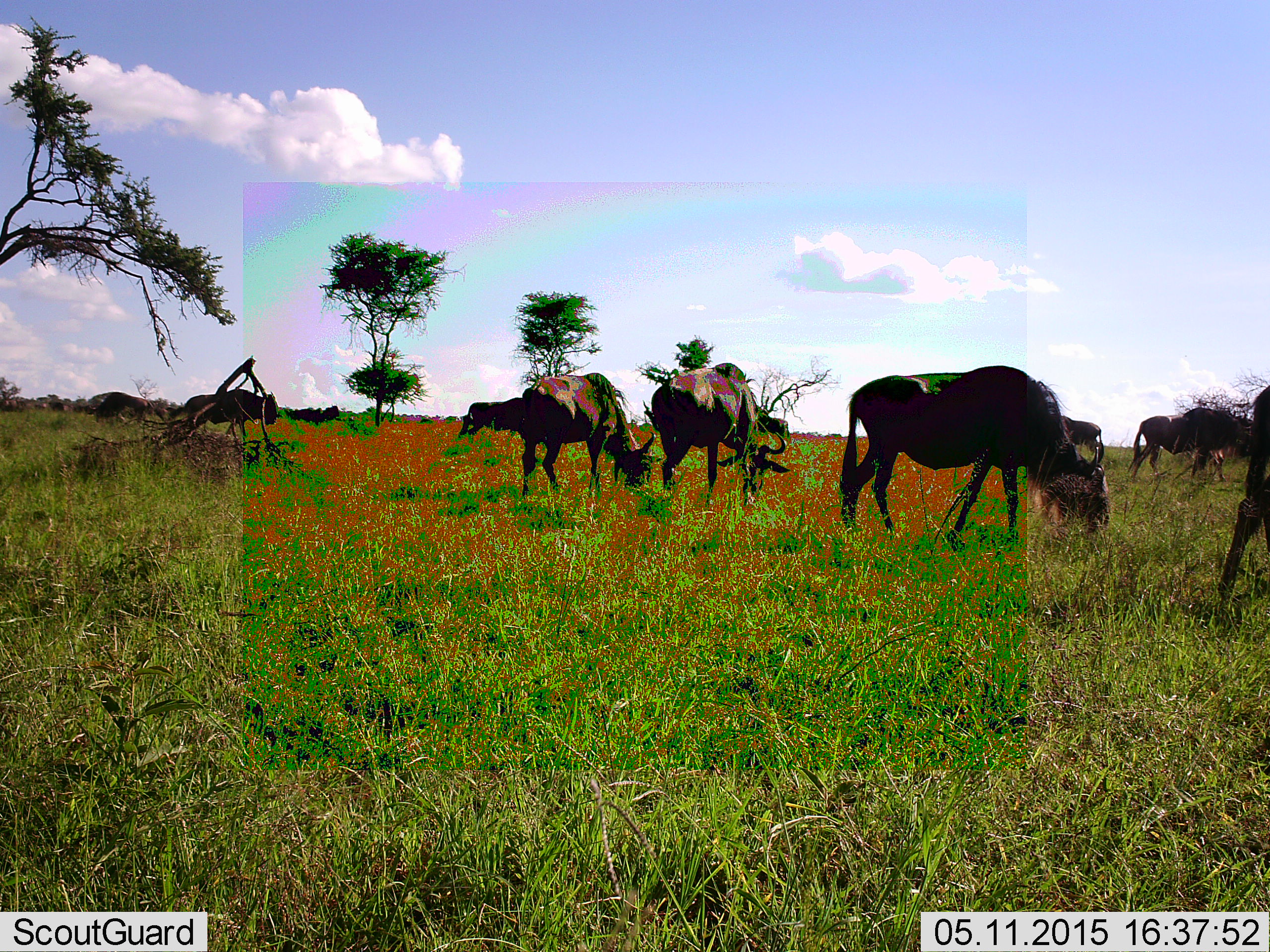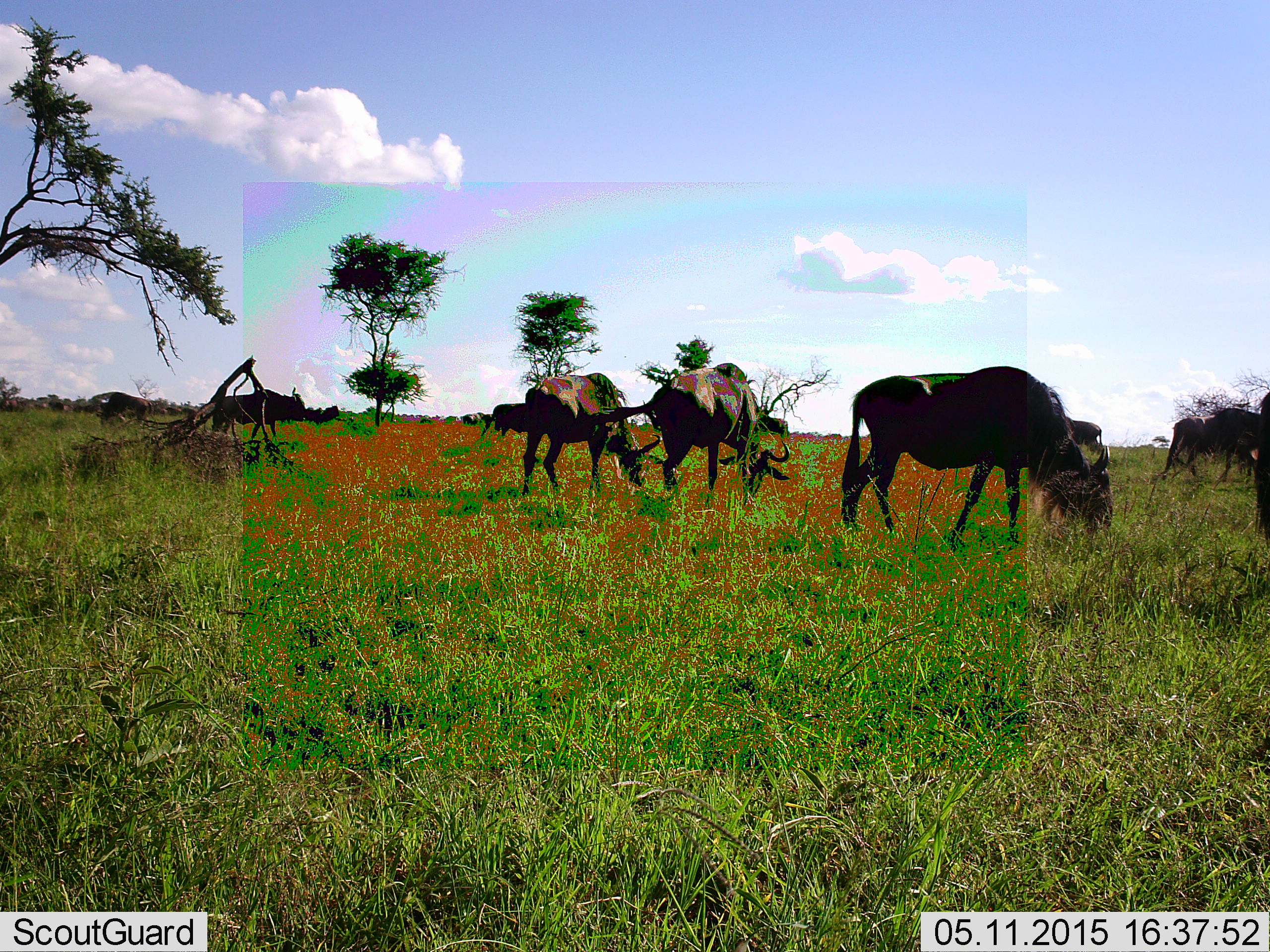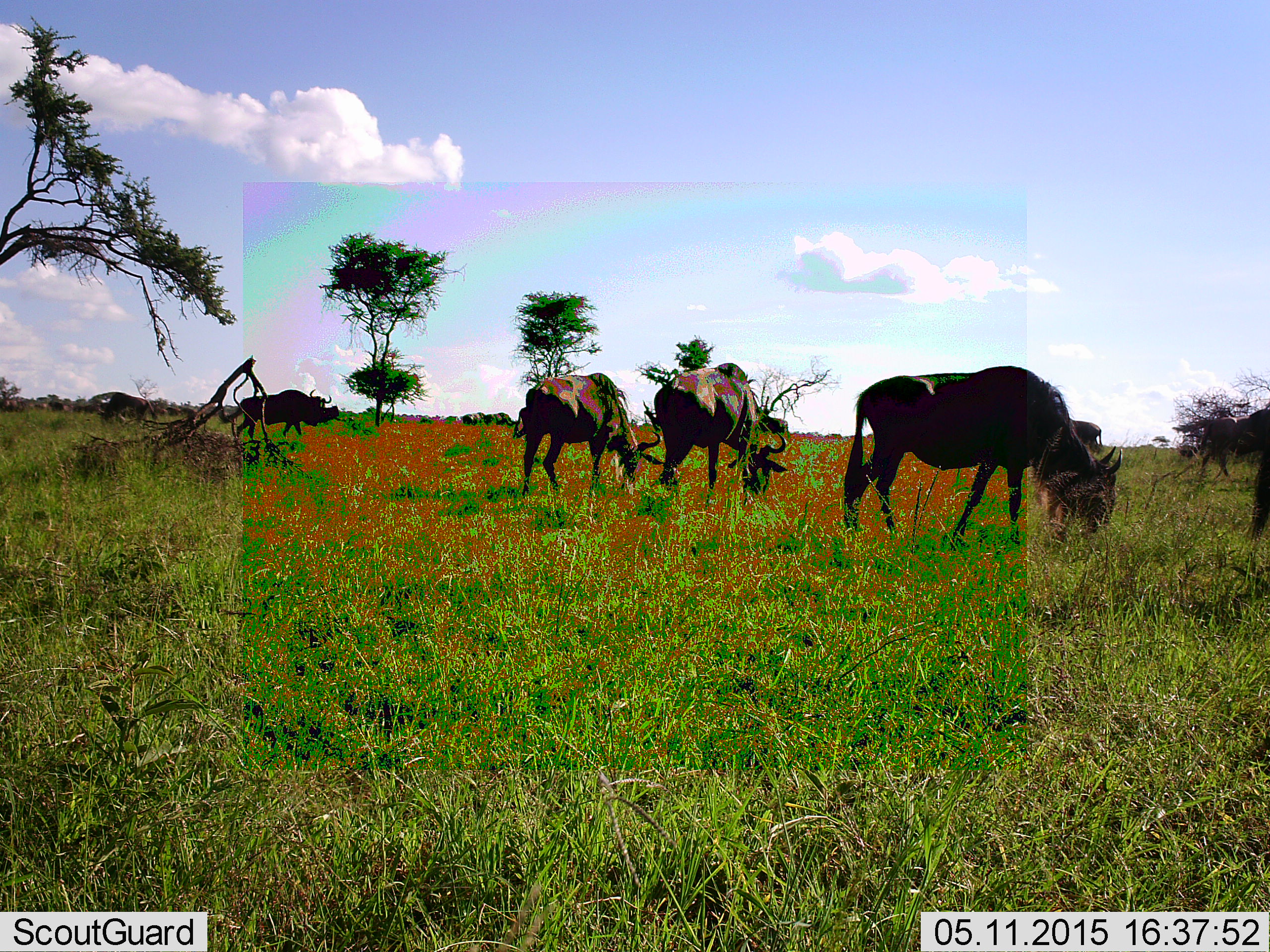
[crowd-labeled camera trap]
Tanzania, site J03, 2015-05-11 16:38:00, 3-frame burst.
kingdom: Animalia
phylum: Chordata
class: Mammalia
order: Artiodactyla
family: Bovidae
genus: Connochaetes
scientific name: Connochaetes taurinus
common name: blue wildebeest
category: wildebeest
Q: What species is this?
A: Wildebeest (blue wildebeest) (Connochaetes taurinus).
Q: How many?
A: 10.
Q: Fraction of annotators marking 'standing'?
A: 30%.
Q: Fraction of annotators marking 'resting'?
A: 0%.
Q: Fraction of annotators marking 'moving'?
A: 70%.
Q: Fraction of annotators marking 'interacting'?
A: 0%.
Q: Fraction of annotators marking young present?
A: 0%.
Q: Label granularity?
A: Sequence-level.